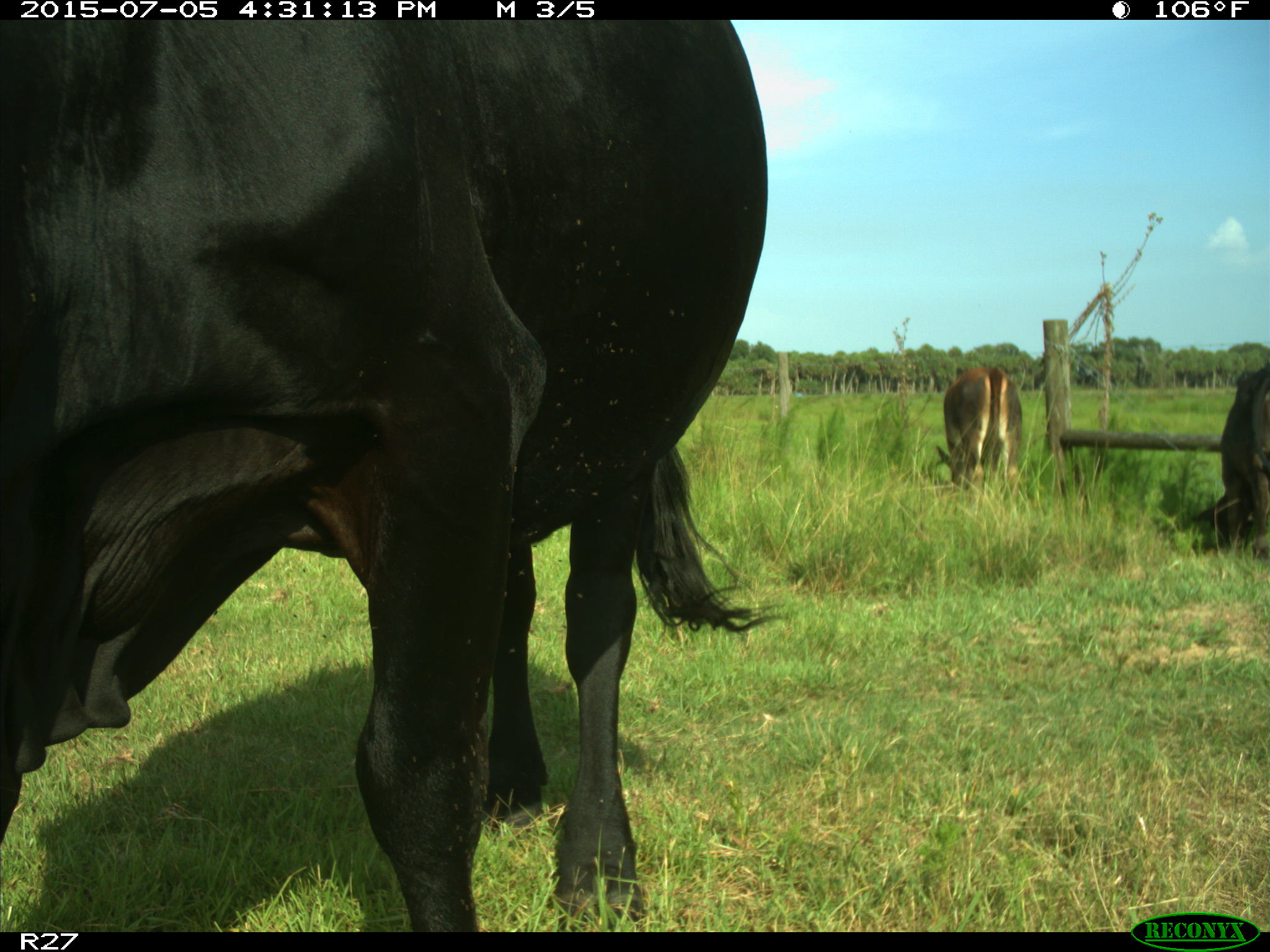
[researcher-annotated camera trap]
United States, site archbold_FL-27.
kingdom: Animalia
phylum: Chordata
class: Mammalia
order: Artiodactyla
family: Bovidae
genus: Bos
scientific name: Bos taurus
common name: domestic cow